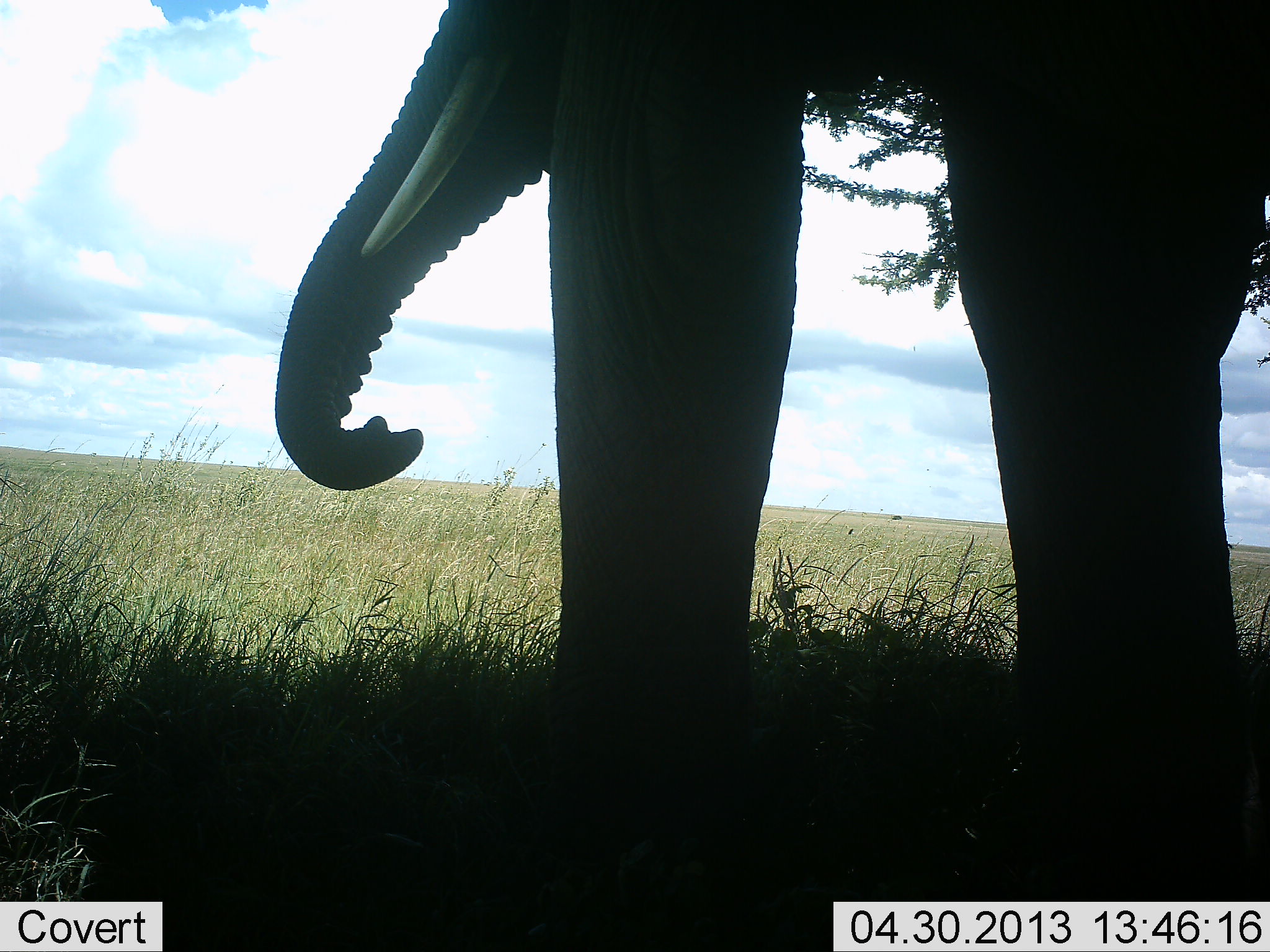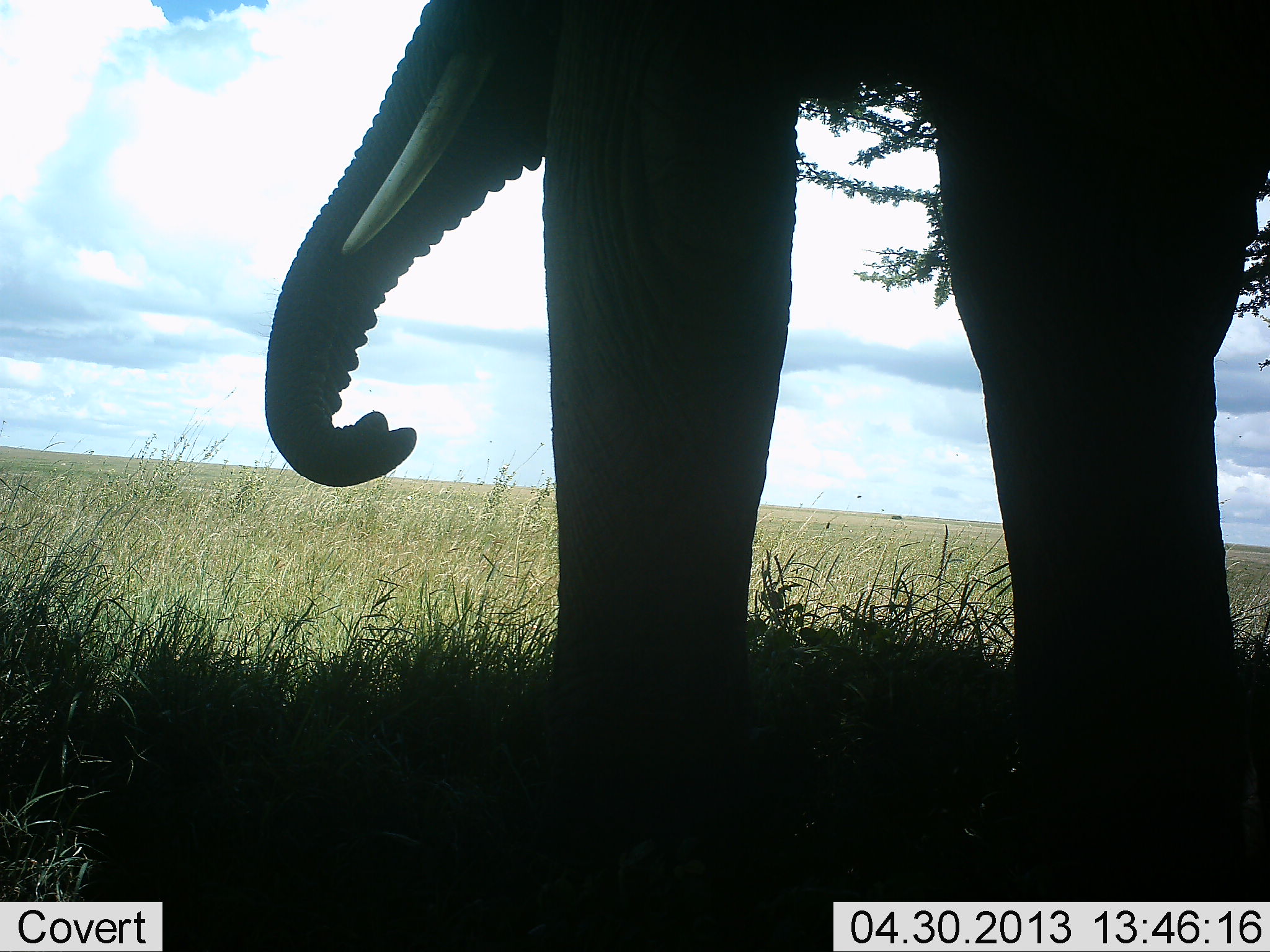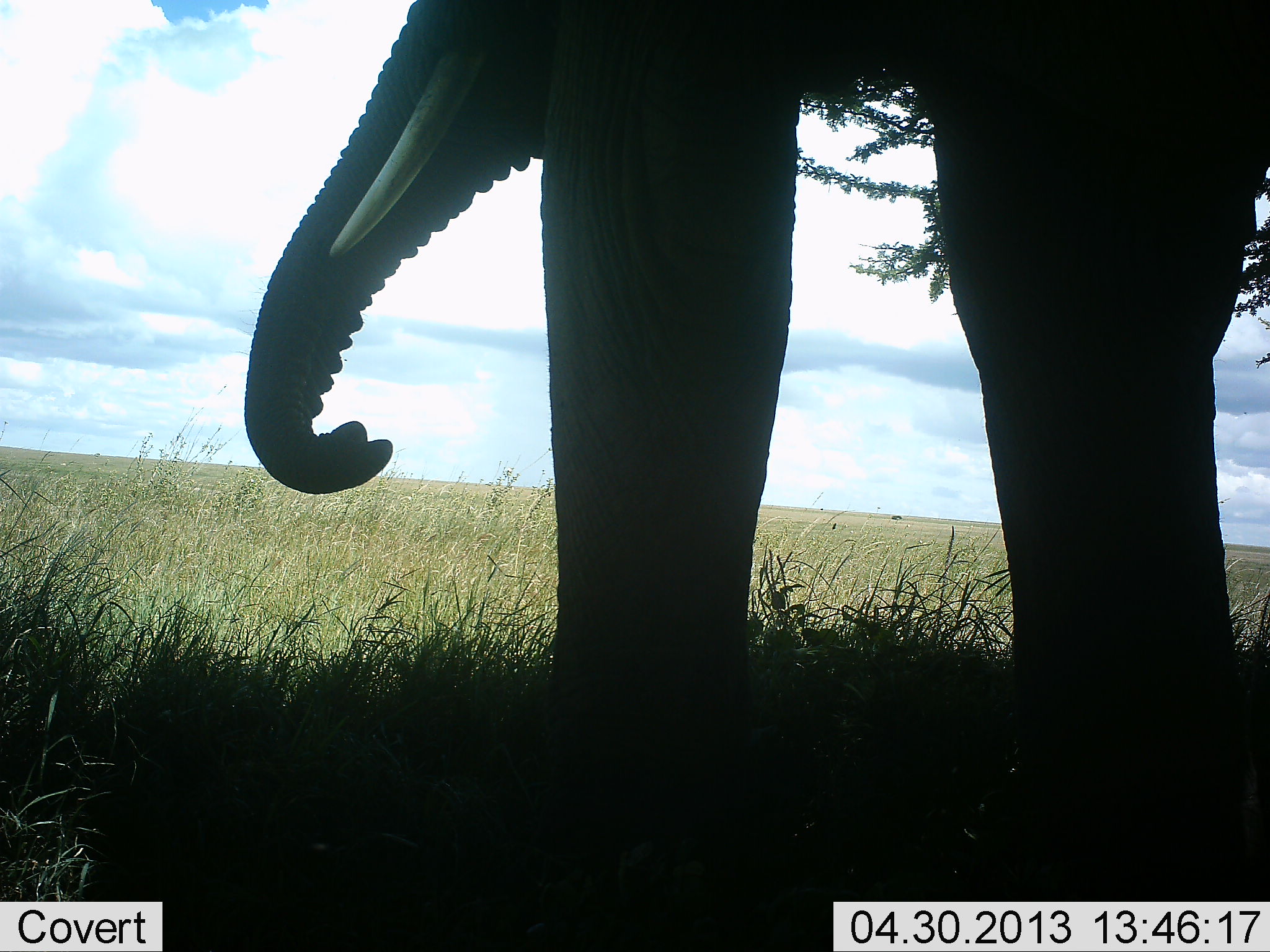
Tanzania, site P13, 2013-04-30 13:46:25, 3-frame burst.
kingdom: Animalia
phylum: Chordata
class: Mammalia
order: Proboscidea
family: Elephantidae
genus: Loxodonta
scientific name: Loxodonta africana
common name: african bush elephant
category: elephant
Elephant (african bush elephant) (Loxodonta africana), count 1. Behavior (volunteer vote fractions): standing 85%, resting 0%, moving 12%, interacting 0%. Young present (vote fraction): 0%. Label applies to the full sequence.